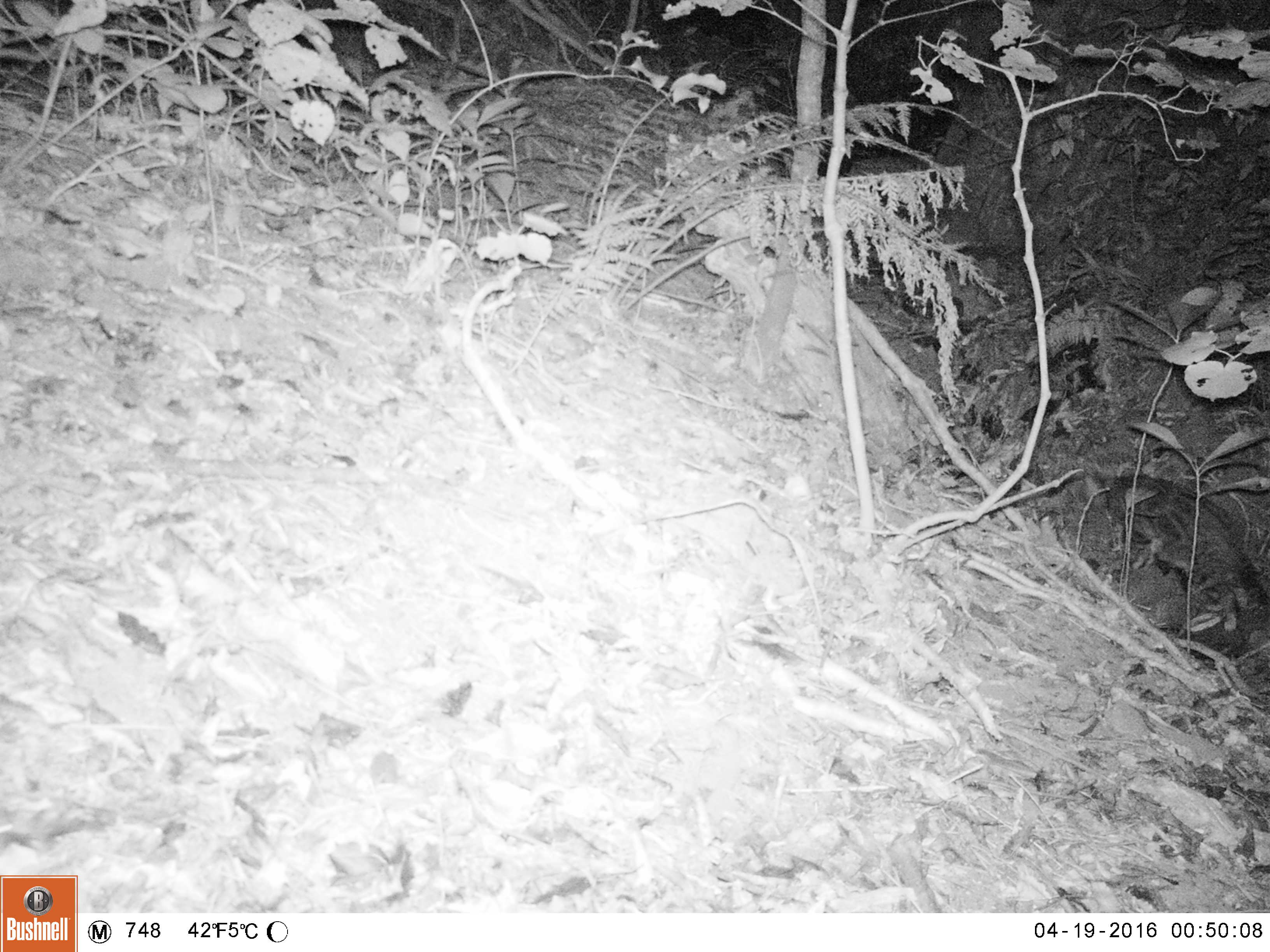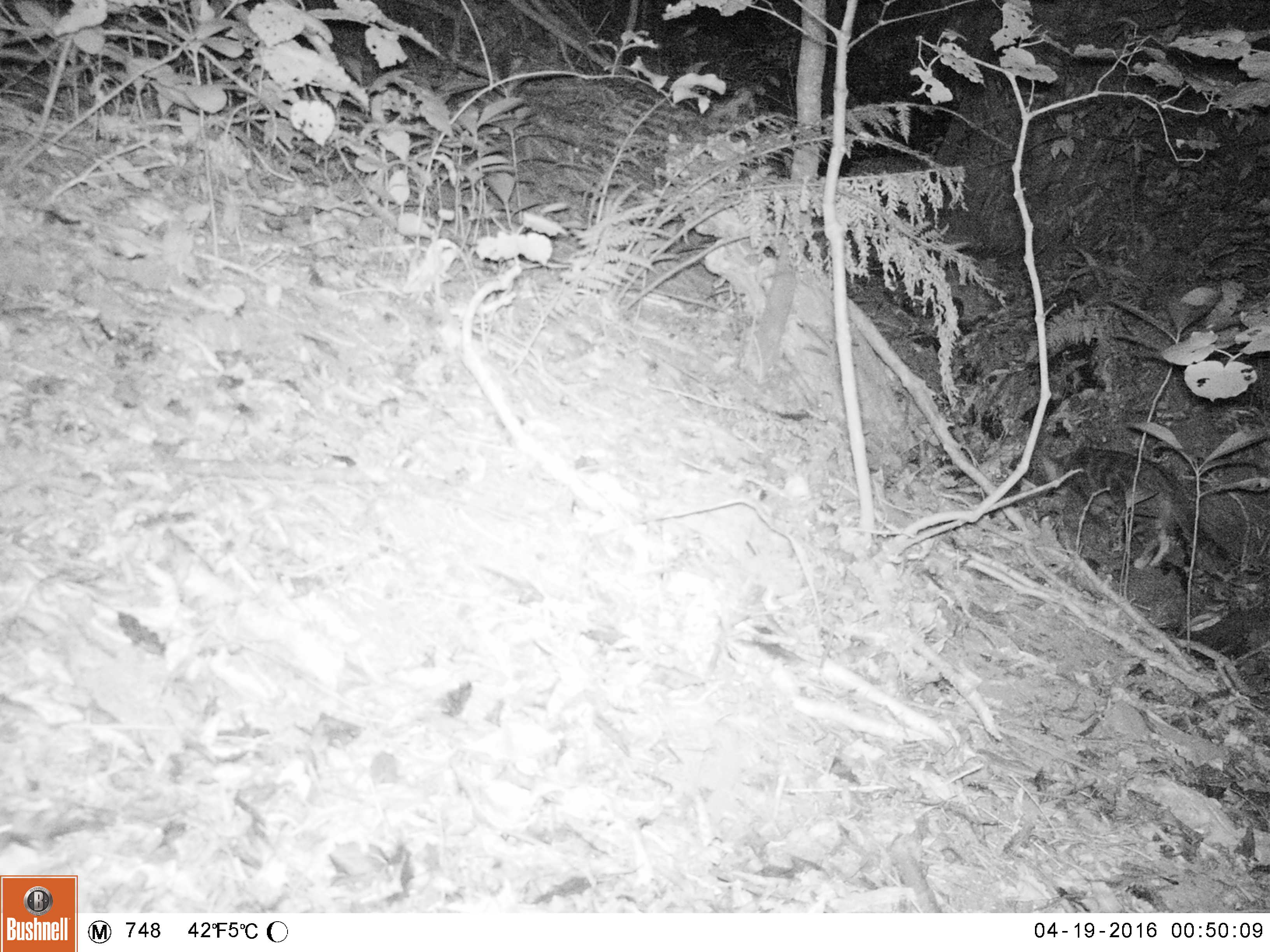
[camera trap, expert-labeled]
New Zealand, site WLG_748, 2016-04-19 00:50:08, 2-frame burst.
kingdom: Animalia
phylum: Chordata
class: Mammalia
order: Carnivora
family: Felidae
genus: Felis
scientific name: Felis catus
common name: domestic cat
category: cat